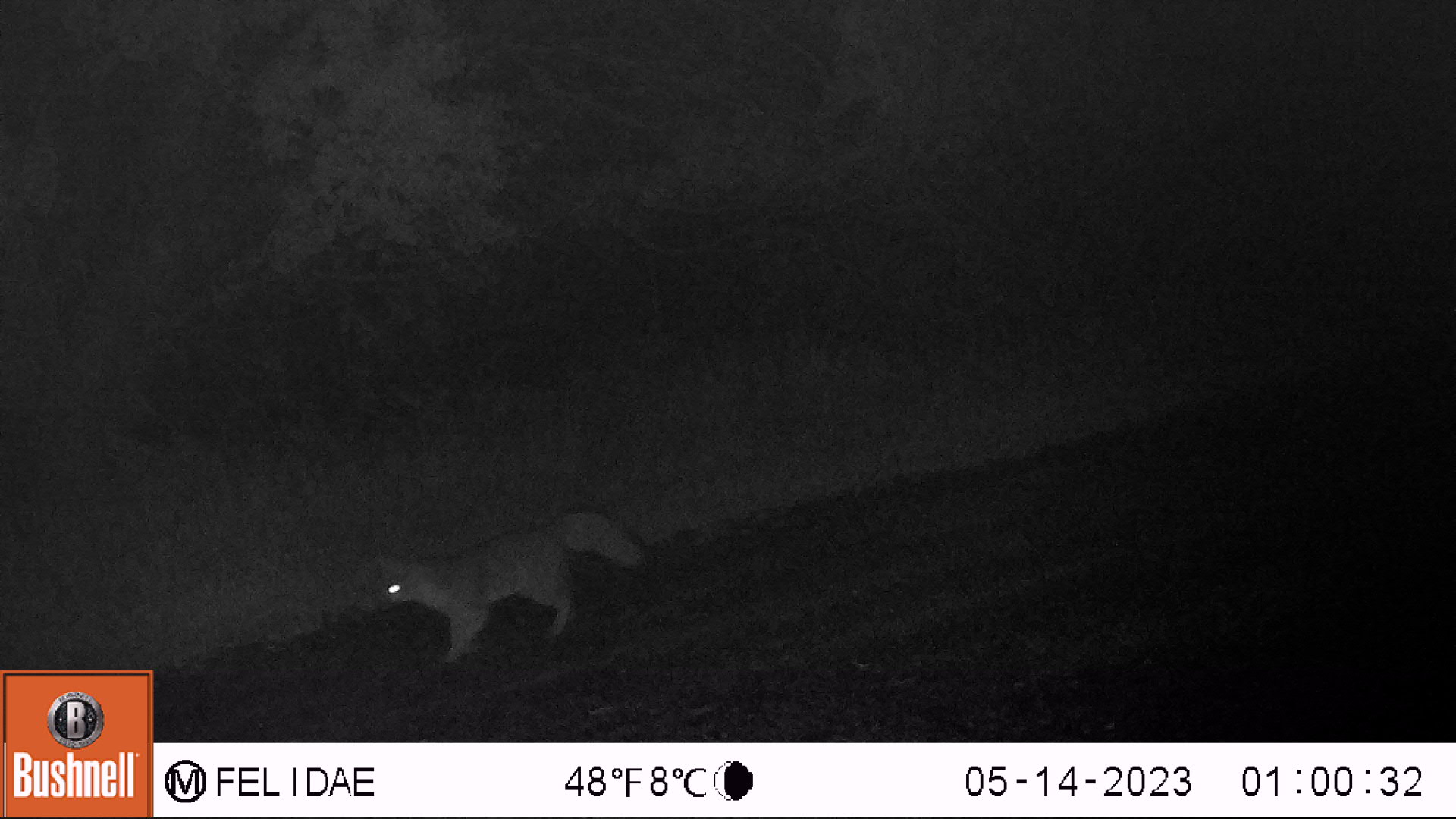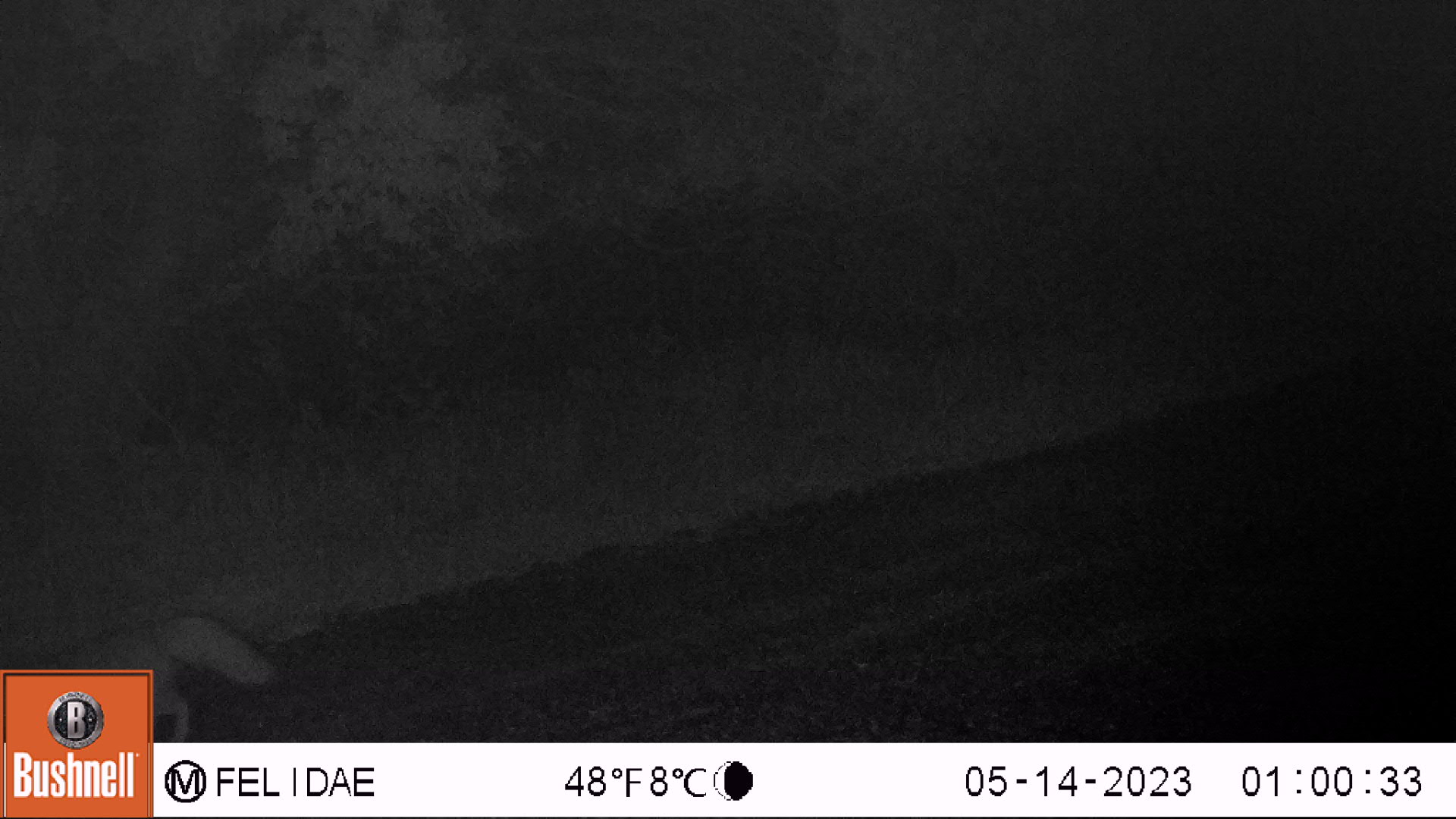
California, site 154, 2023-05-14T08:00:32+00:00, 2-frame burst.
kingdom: Animalia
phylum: Chordata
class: Mammalia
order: Carnivora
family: Canidae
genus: Urocyon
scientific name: Urocyon cinereoargenteus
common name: gray fox